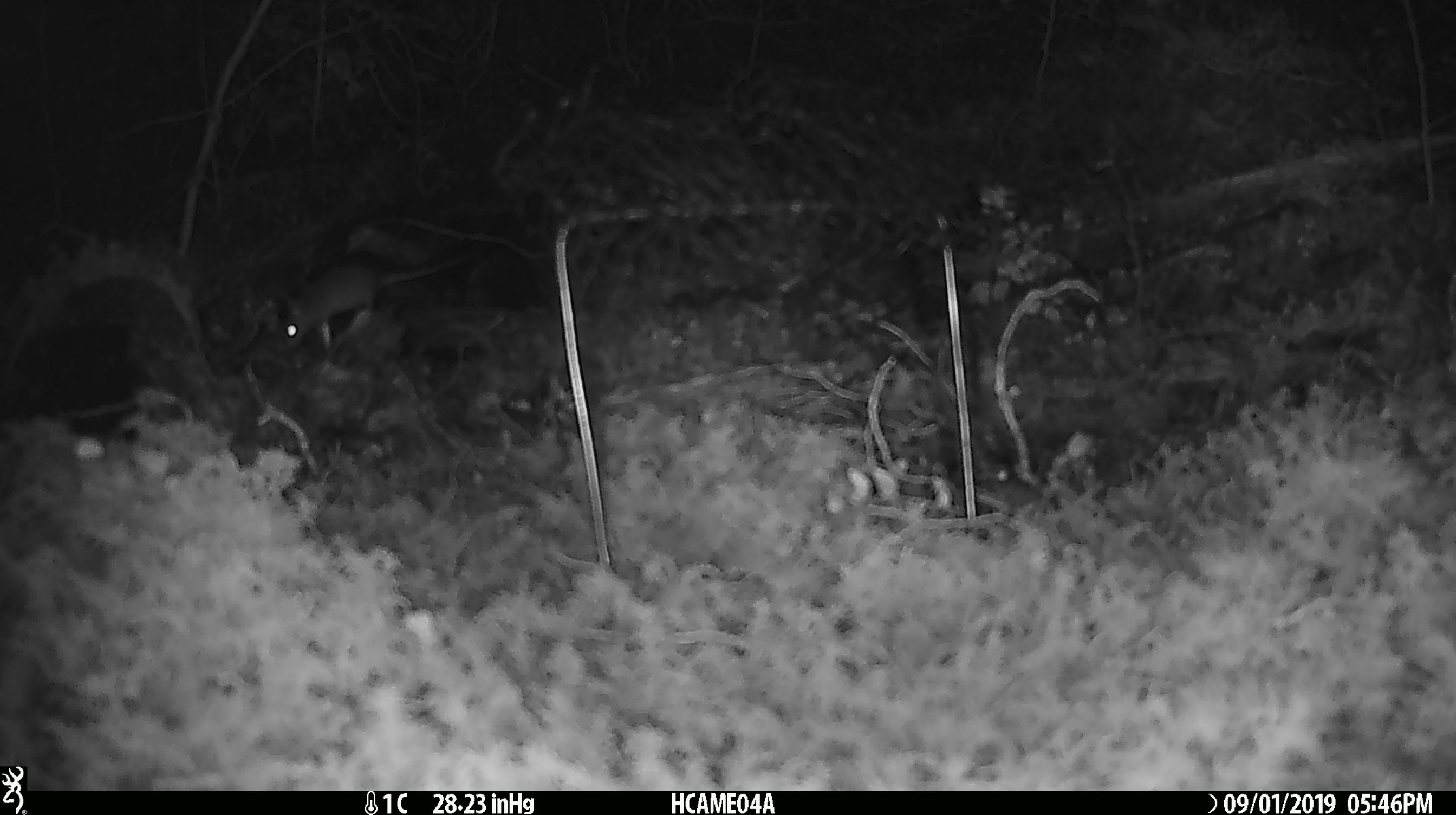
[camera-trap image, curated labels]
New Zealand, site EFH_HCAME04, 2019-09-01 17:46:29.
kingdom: Animalia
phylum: Chordata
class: Mammalia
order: Rodentia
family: Muridae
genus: Mus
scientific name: Mus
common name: mouse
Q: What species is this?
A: Mouse (Mus).